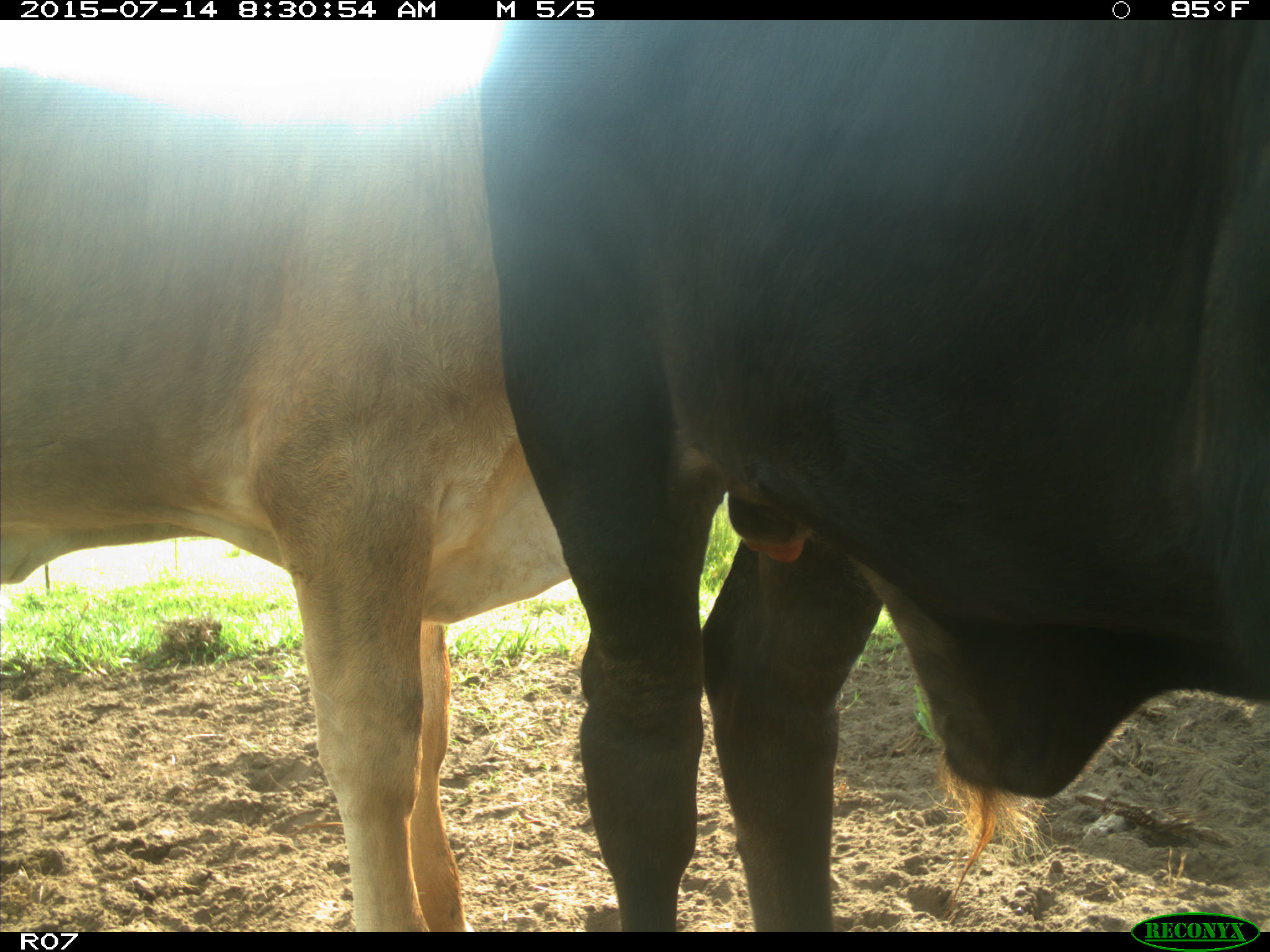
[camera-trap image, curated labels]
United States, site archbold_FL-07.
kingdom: Animalia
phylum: Chordata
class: Mammalia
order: Artiodactyla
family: Bovidae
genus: Bos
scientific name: Bos taurus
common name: domestic cow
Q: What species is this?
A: Bos taurus (domestic cow).